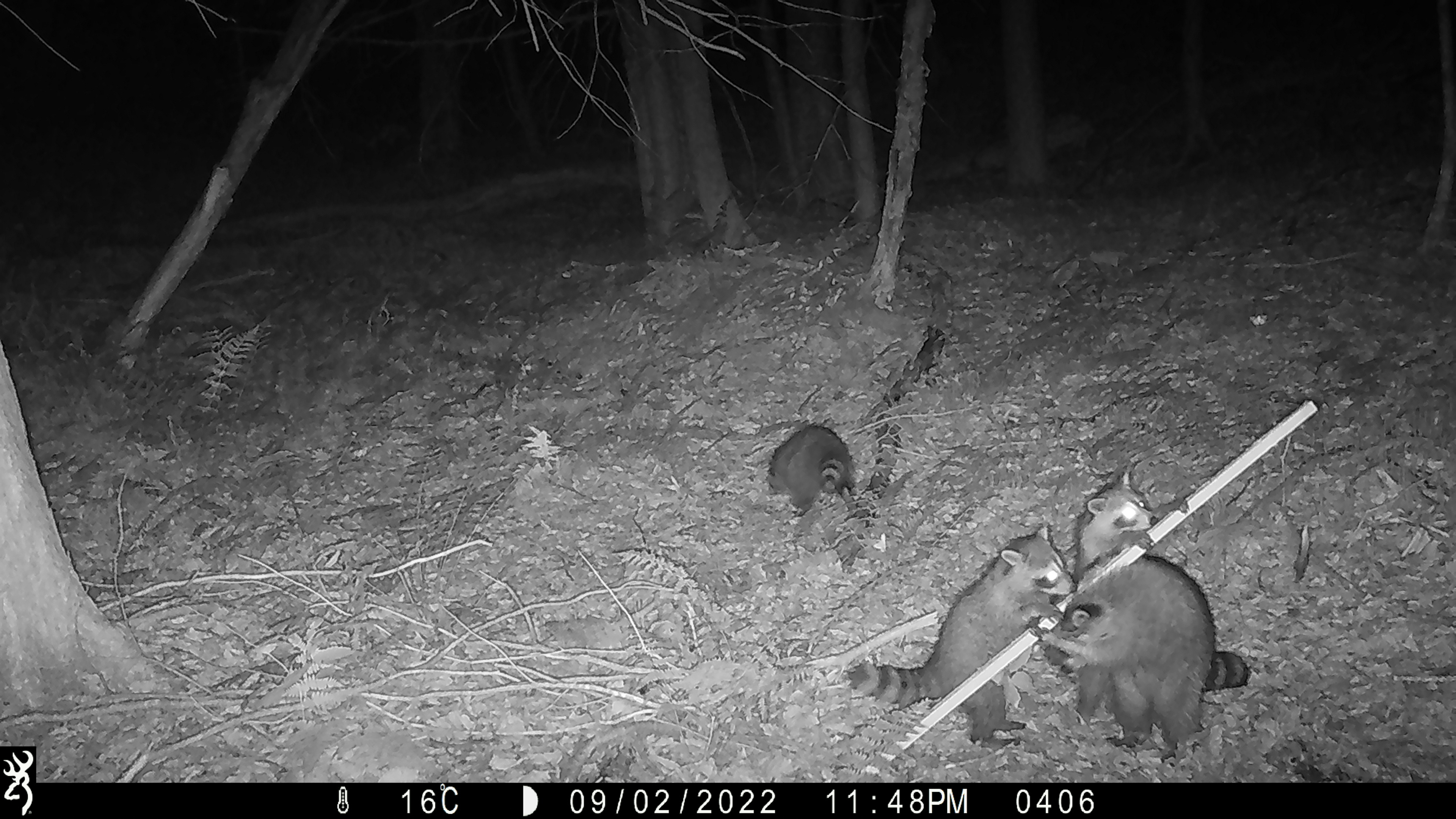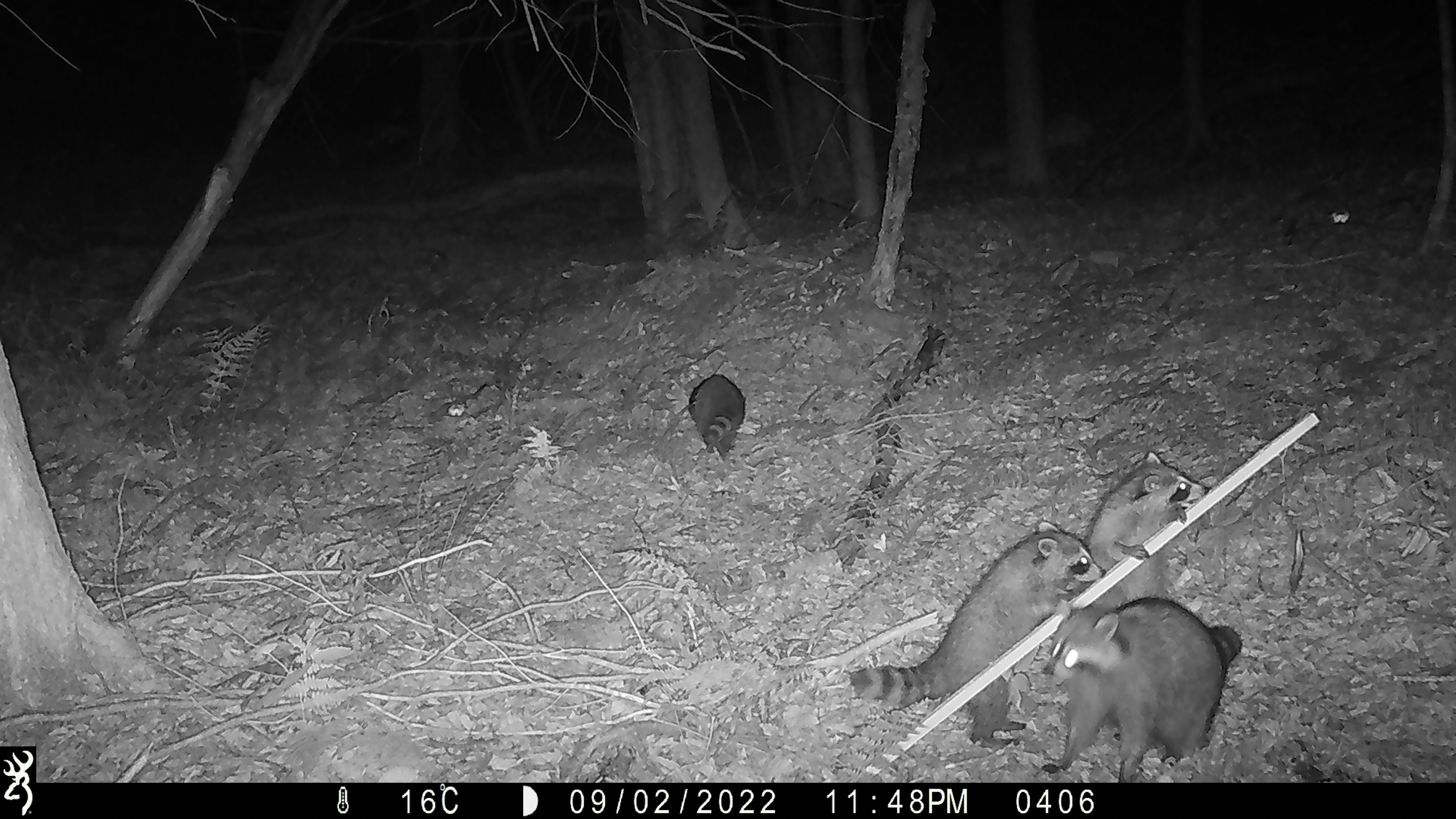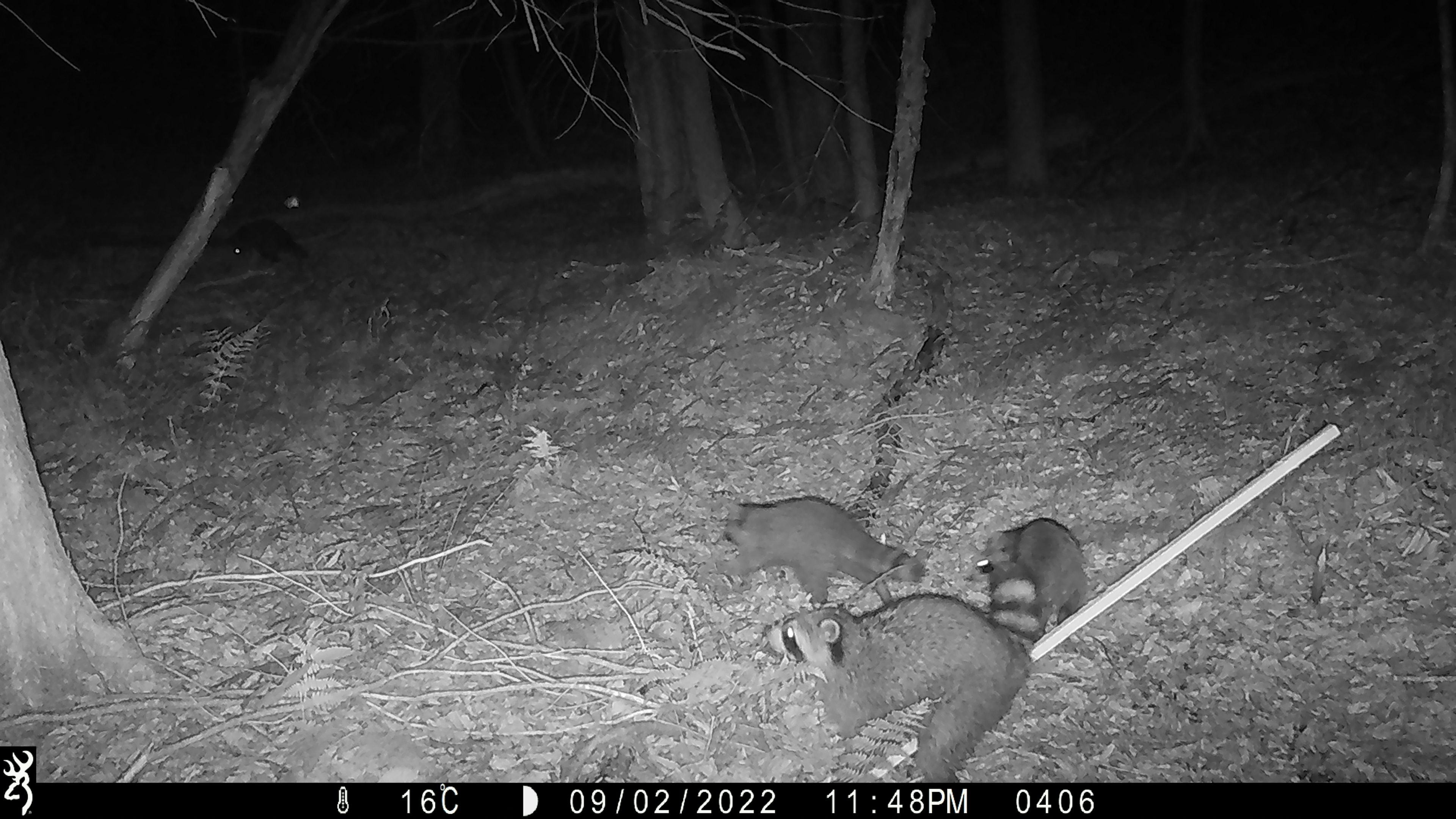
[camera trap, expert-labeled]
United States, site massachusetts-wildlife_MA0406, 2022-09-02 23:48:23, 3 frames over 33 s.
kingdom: Animalia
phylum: Chordata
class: Mammalia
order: Carnivora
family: Procyonidae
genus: Procyon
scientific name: Procyon lotor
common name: raccoon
Raccoon (Procyon lotor).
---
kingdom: Animalia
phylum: Arthropoda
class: Insecta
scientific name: Insecta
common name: insect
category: insect sp.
Insect sp. (insect) (Insecta).